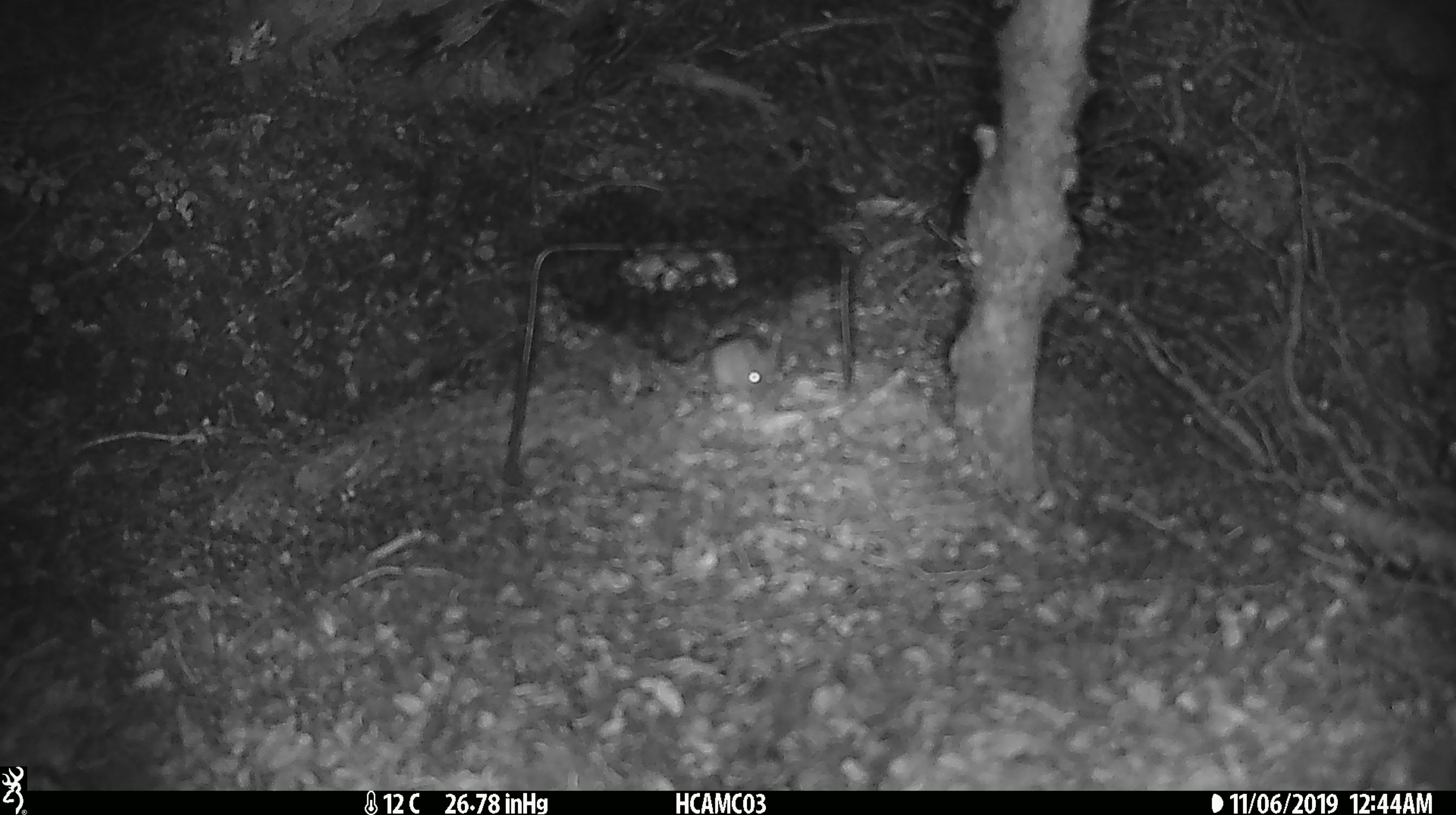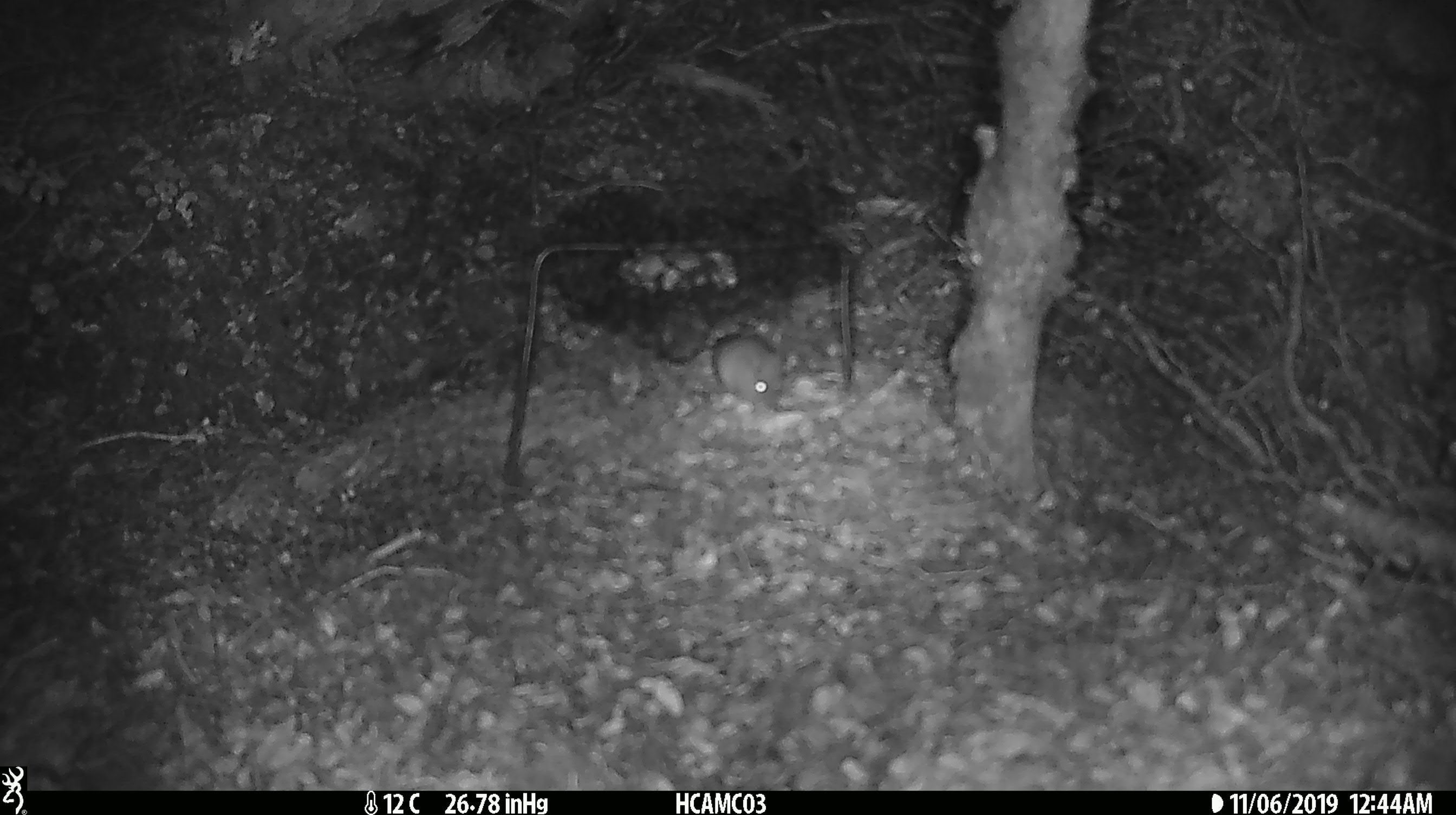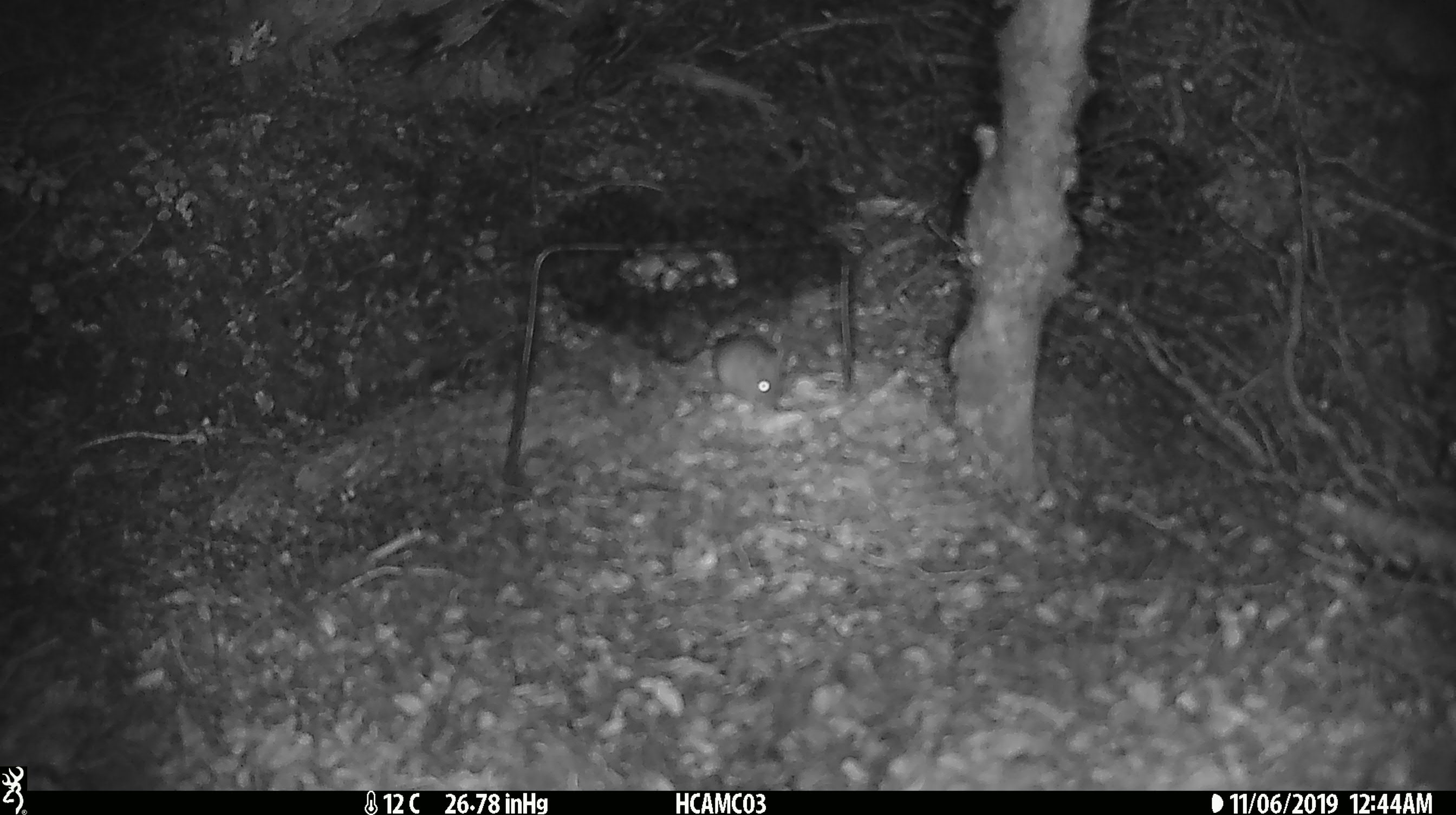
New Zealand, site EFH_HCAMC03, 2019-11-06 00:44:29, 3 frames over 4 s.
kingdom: Animalia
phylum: Chordata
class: Mammalia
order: Rodentia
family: Muridae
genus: Mus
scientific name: Mus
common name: mouse